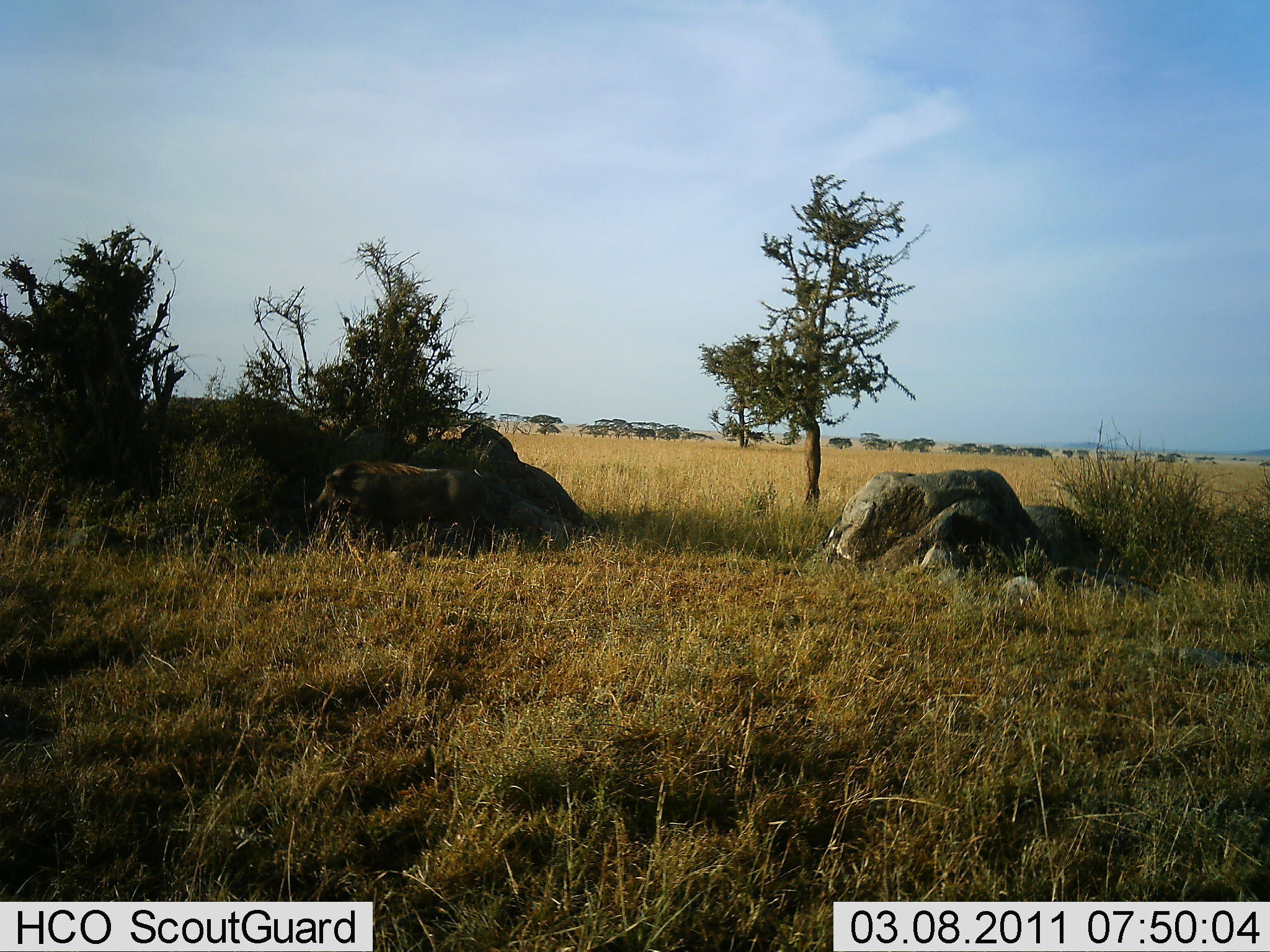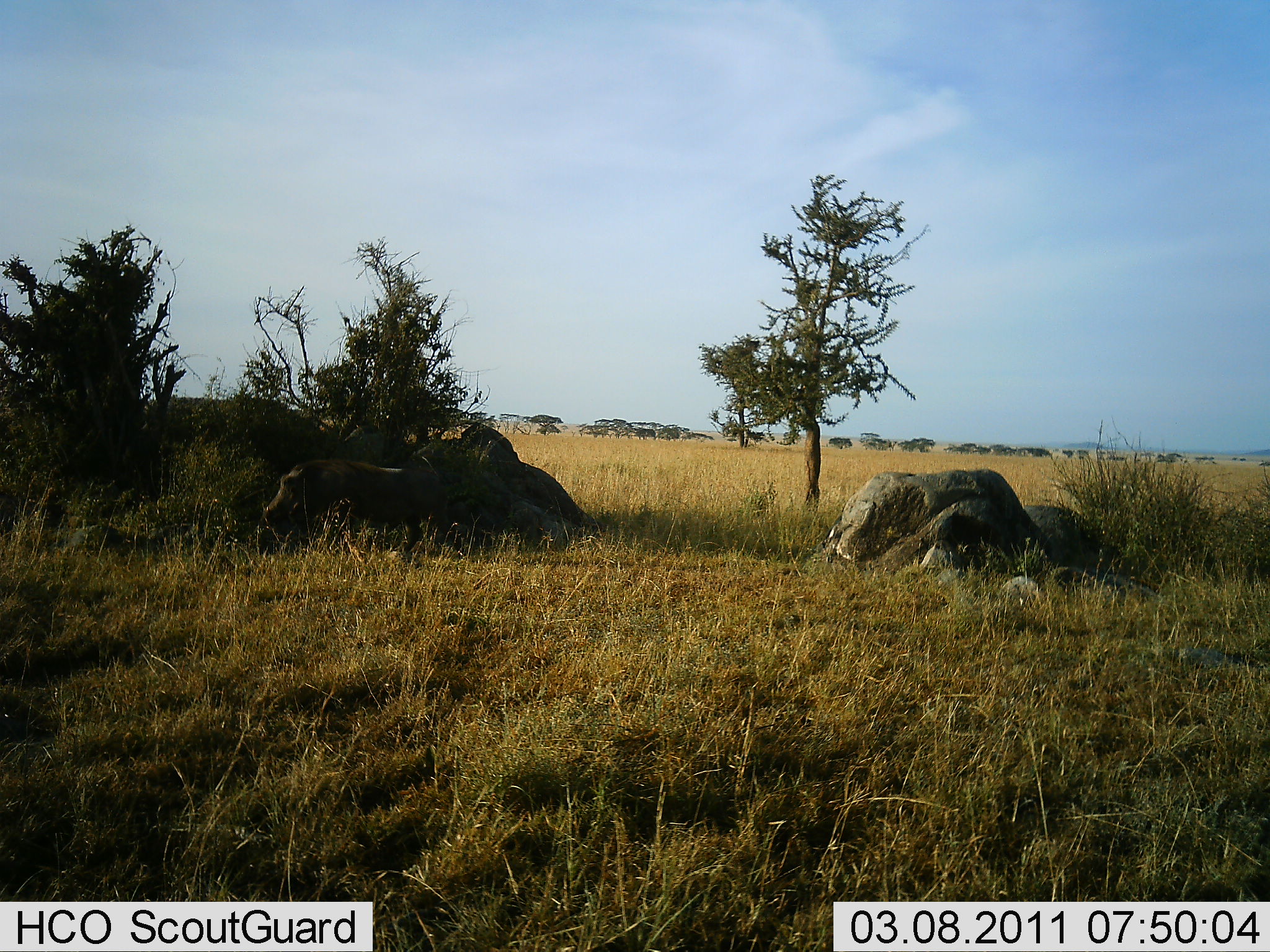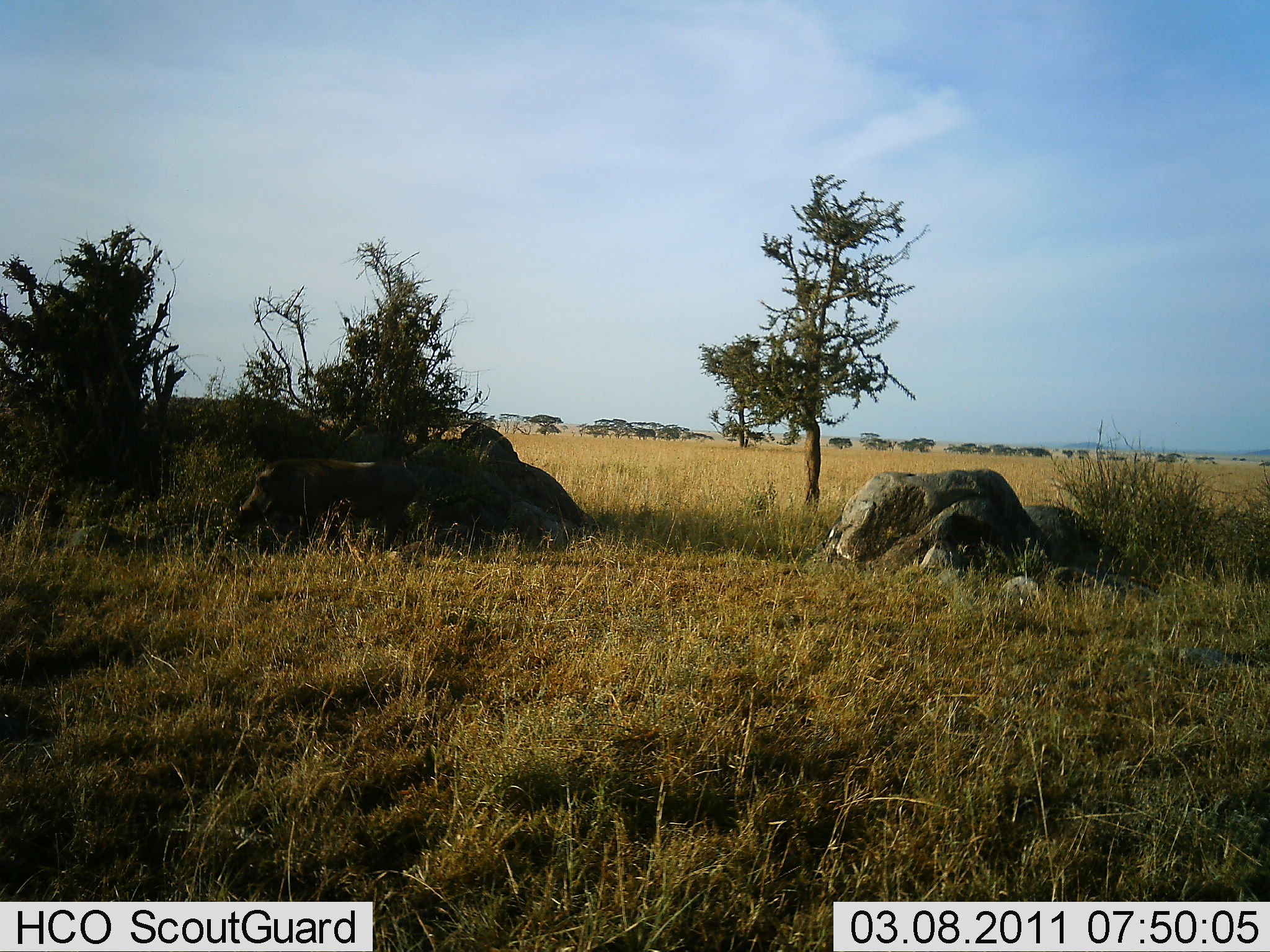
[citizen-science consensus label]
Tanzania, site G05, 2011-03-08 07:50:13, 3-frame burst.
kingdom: Animalia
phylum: Chordata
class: Mammalia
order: Artiodactyla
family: Suidae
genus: Phacochoerus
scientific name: Phacochoerus africanus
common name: warthog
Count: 1.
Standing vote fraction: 0%.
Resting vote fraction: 0%.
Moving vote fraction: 100%.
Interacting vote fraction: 0%.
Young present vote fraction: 0%.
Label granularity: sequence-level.